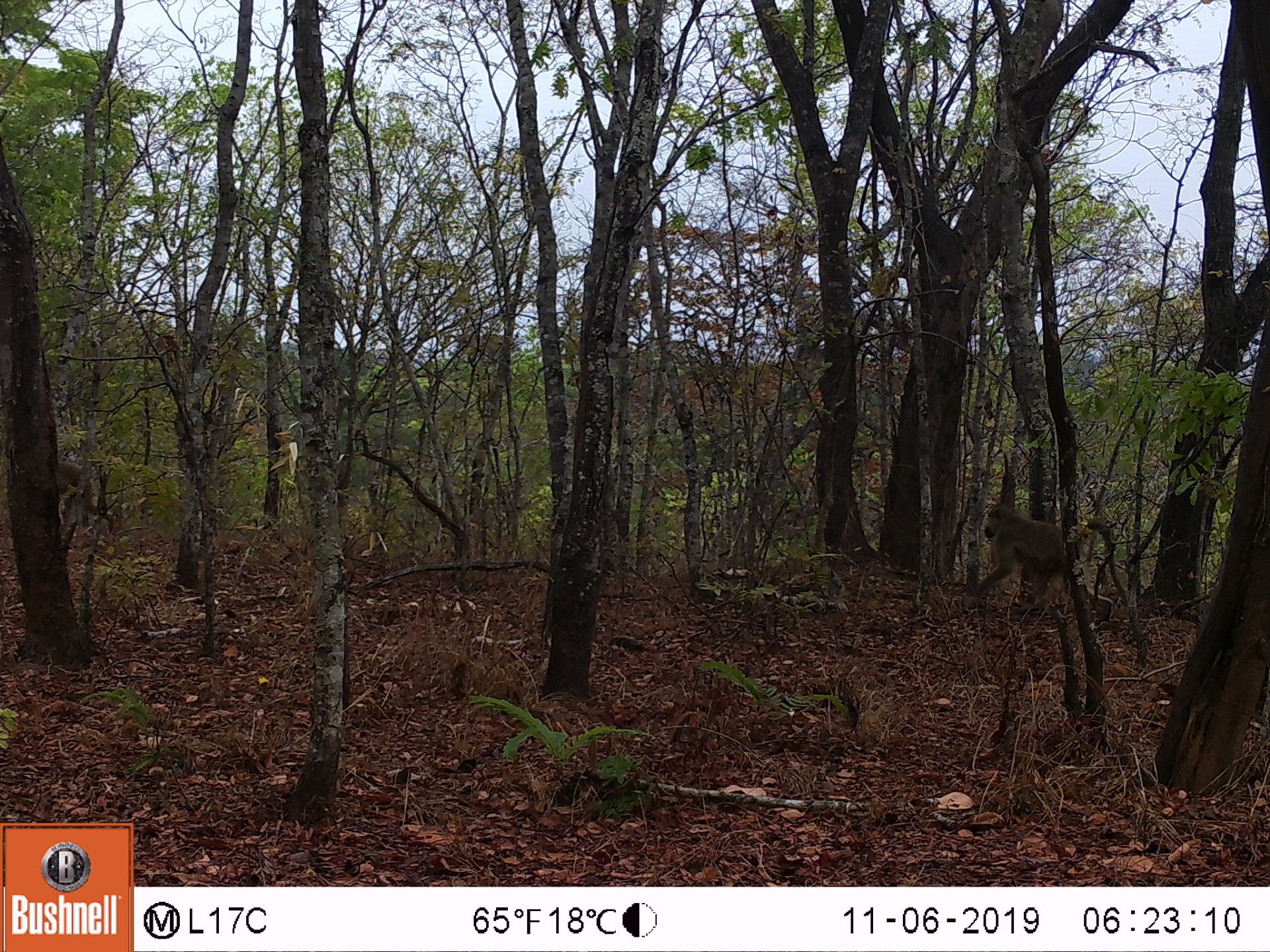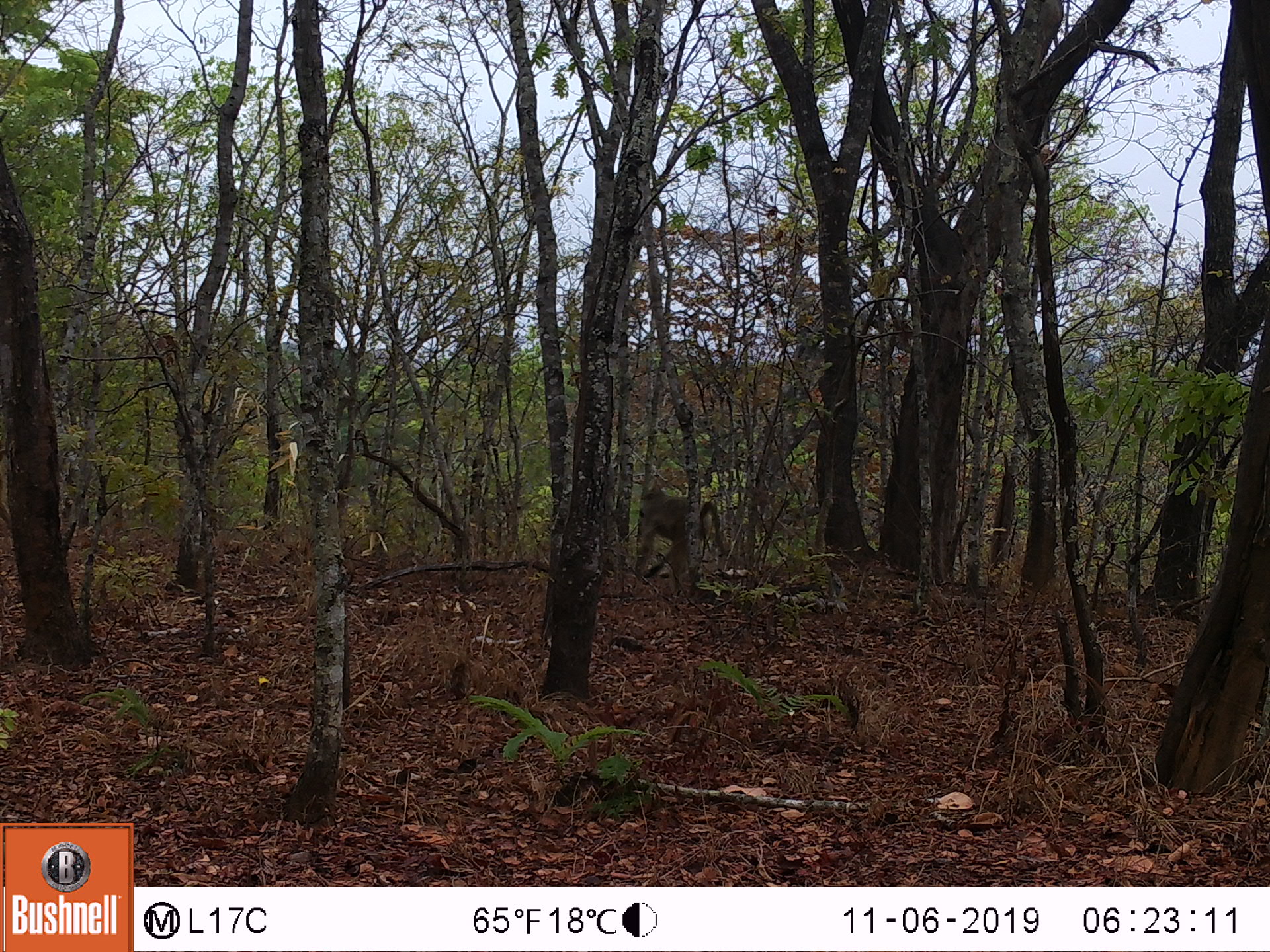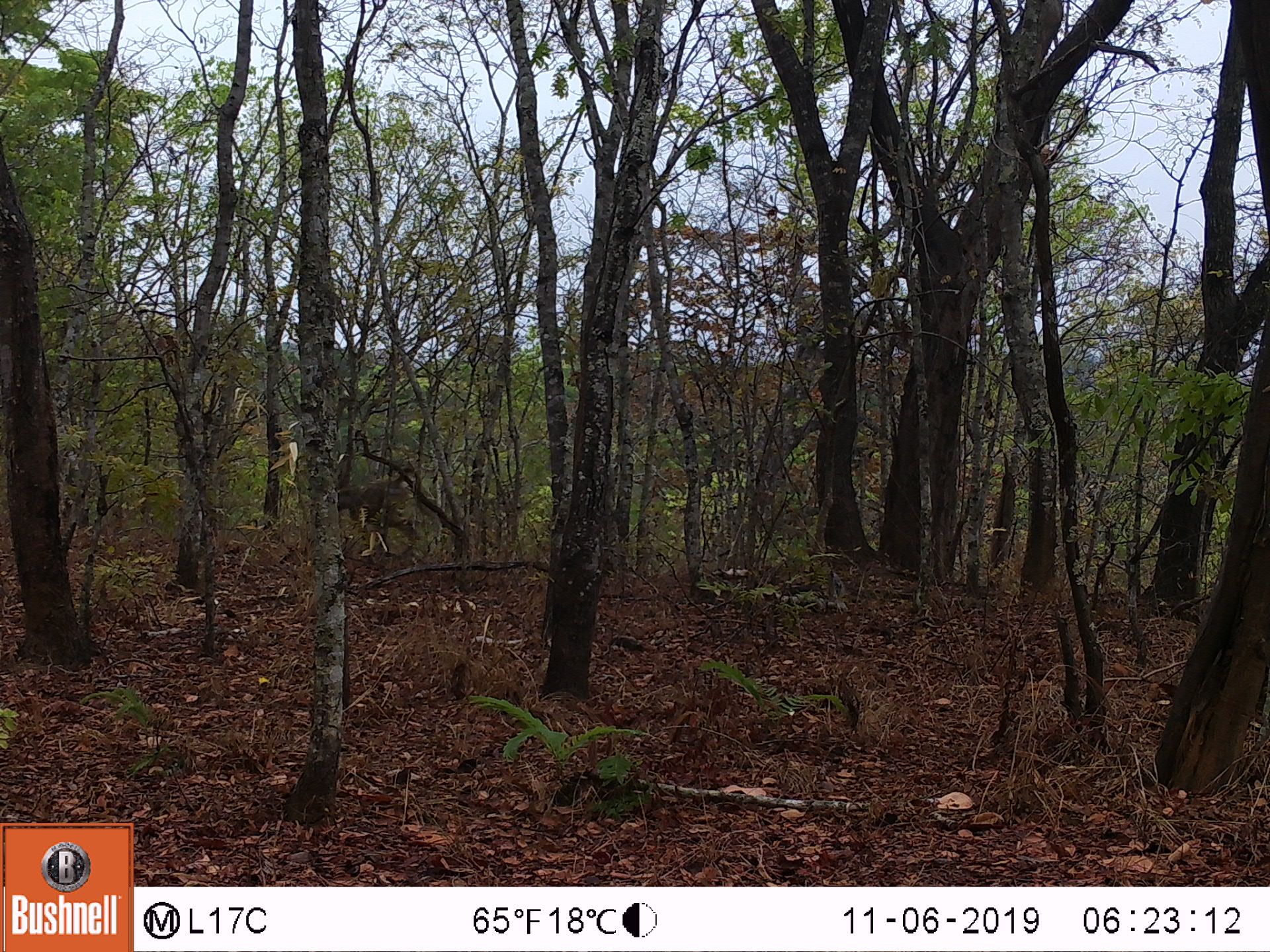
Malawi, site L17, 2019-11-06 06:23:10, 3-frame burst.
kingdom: Animalia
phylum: Chordata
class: Mammalia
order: Primates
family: Cercopithecidae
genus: Papio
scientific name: Papio cynocephalus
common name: yellow baboon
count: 2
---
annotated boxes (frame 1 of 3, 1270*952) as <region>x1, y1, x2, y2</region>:
yellow baboon: <region>980, 495, 1113, 611</region>; <region>57, 451, 118, 537</region>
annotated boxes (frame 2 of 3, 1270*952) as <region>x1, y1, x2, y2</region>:
yellow baboon: <region>622, 474, 730, 596</region>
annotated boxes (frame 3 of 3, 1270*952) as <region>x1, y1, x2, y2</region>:
yellow baboon: <region>329, 466, 440, 558</region>